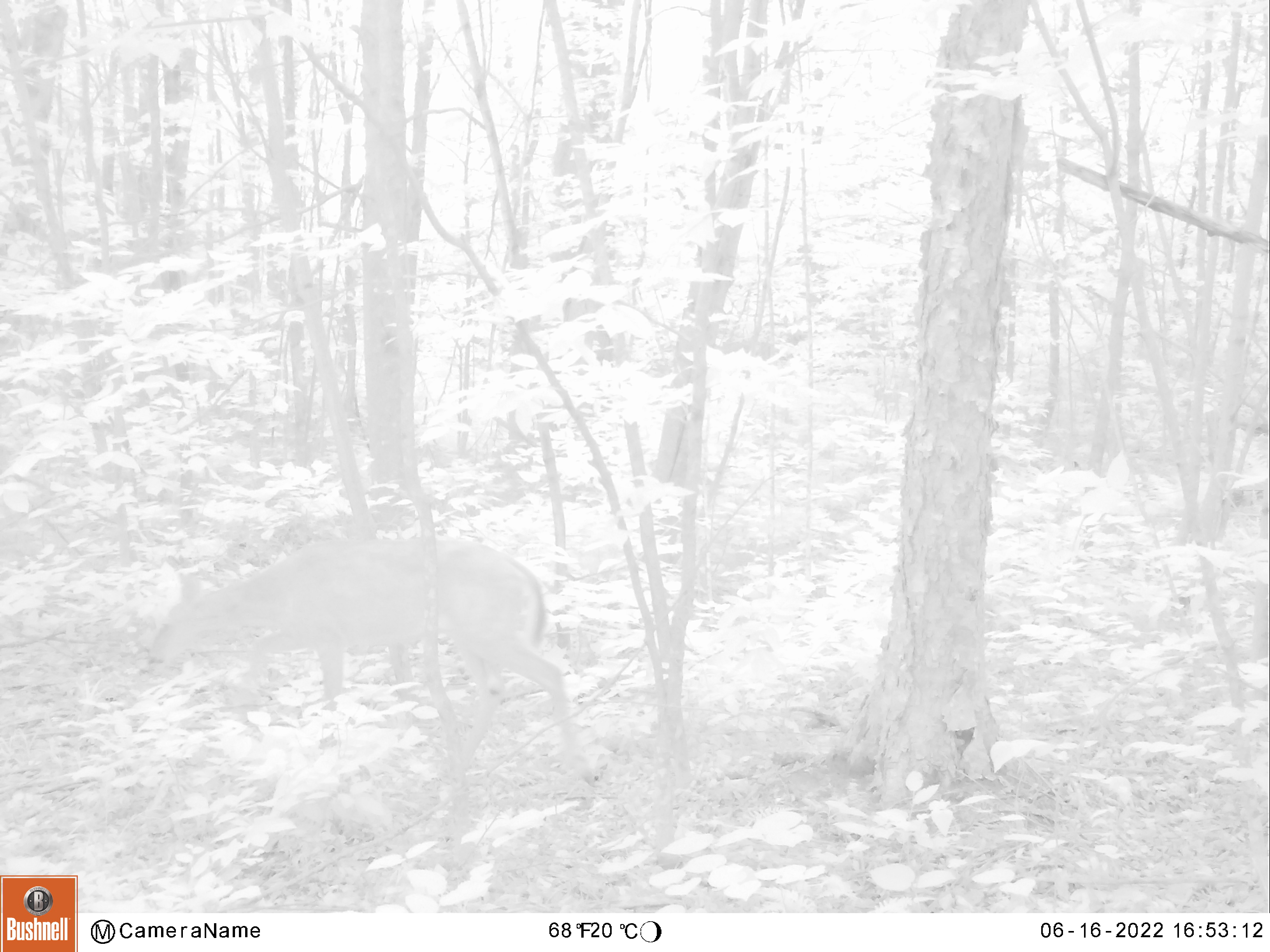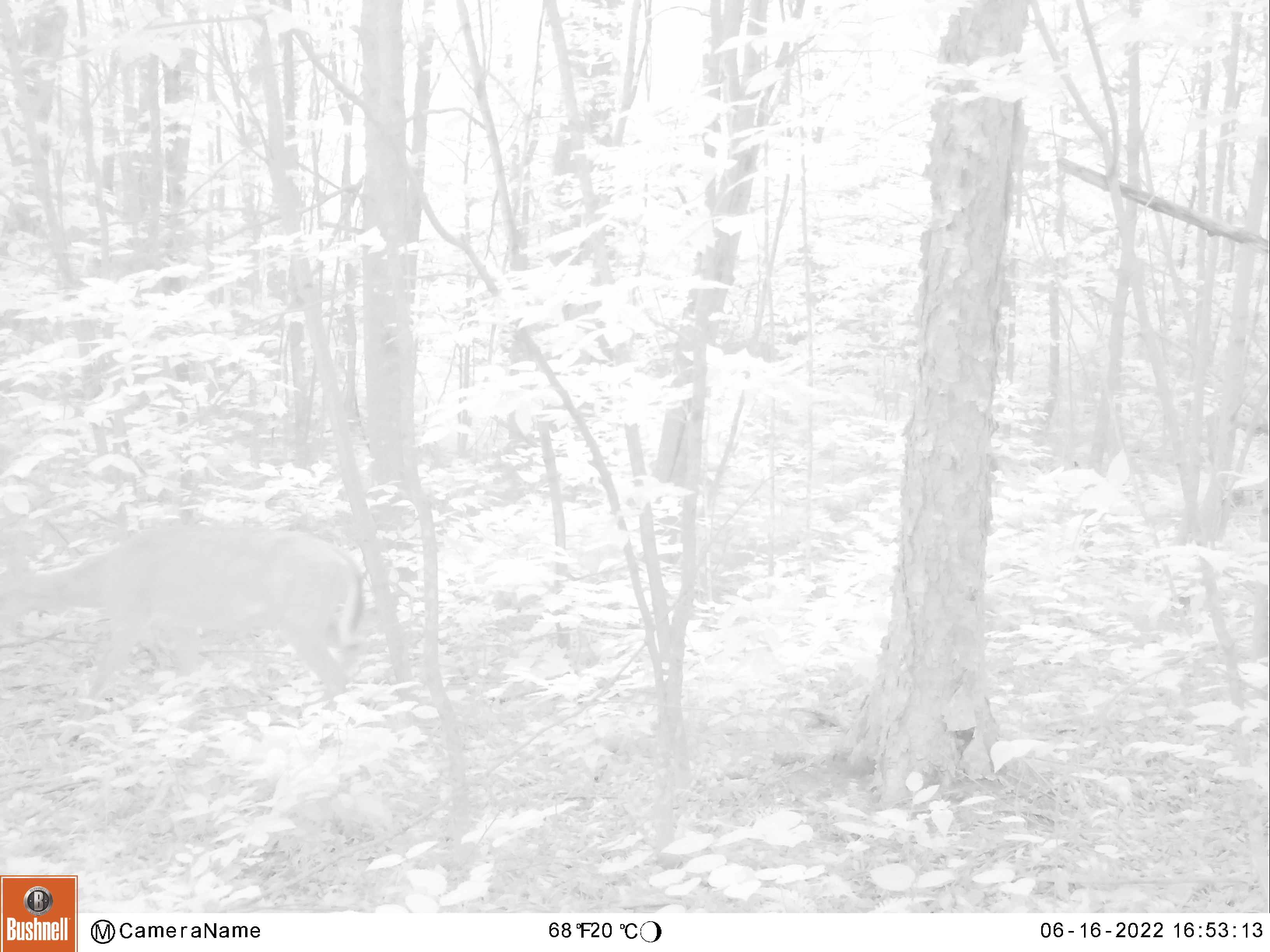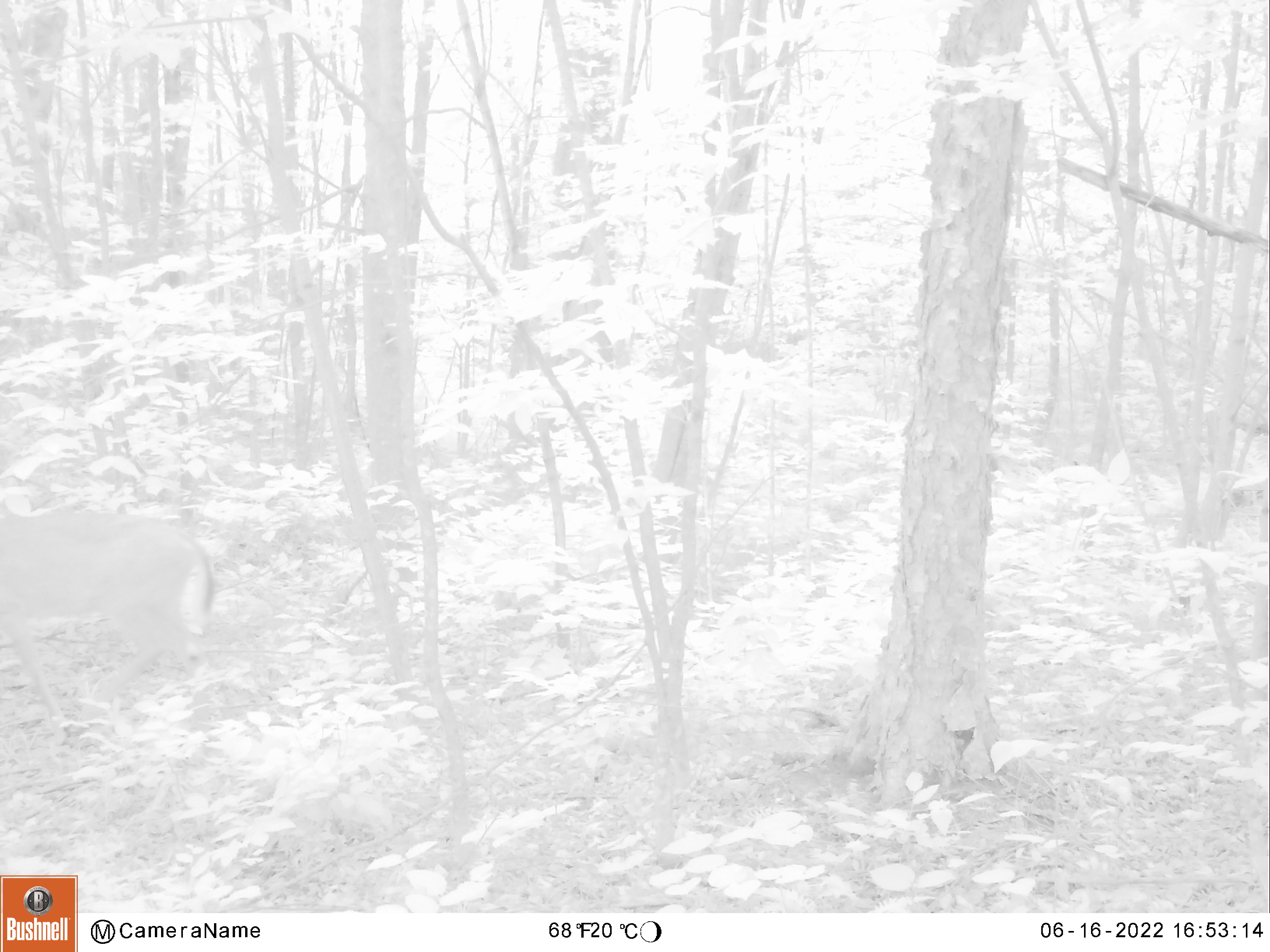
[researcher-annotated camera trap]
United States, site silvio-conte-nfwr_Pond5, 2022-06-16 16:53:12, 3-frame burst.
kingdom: Animalia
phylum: Chordata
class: Mammalia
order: Artiodactyla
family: Cervidae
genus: Odocoileus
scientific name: Odocoileus virginianus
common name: white-tailed deer